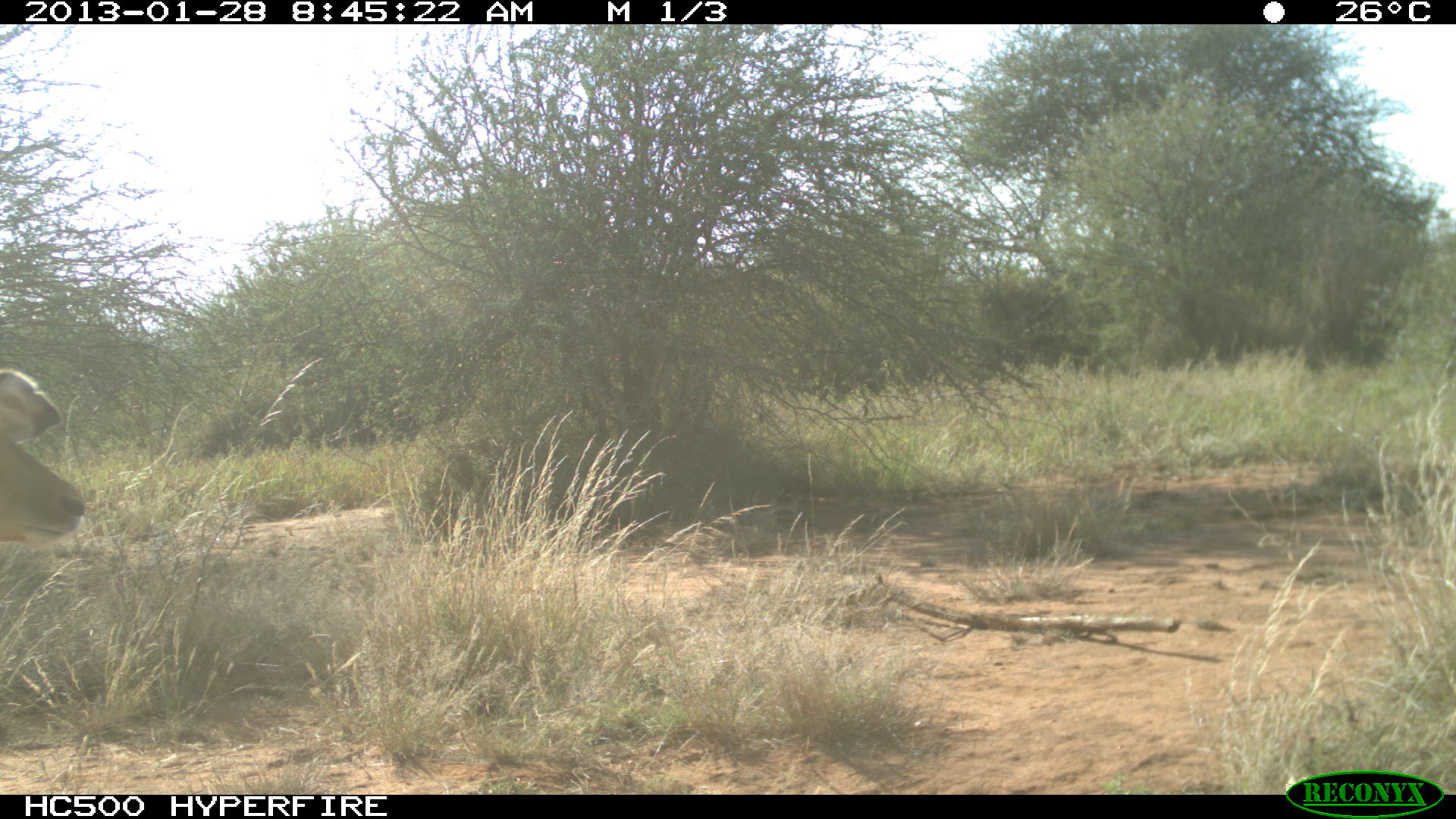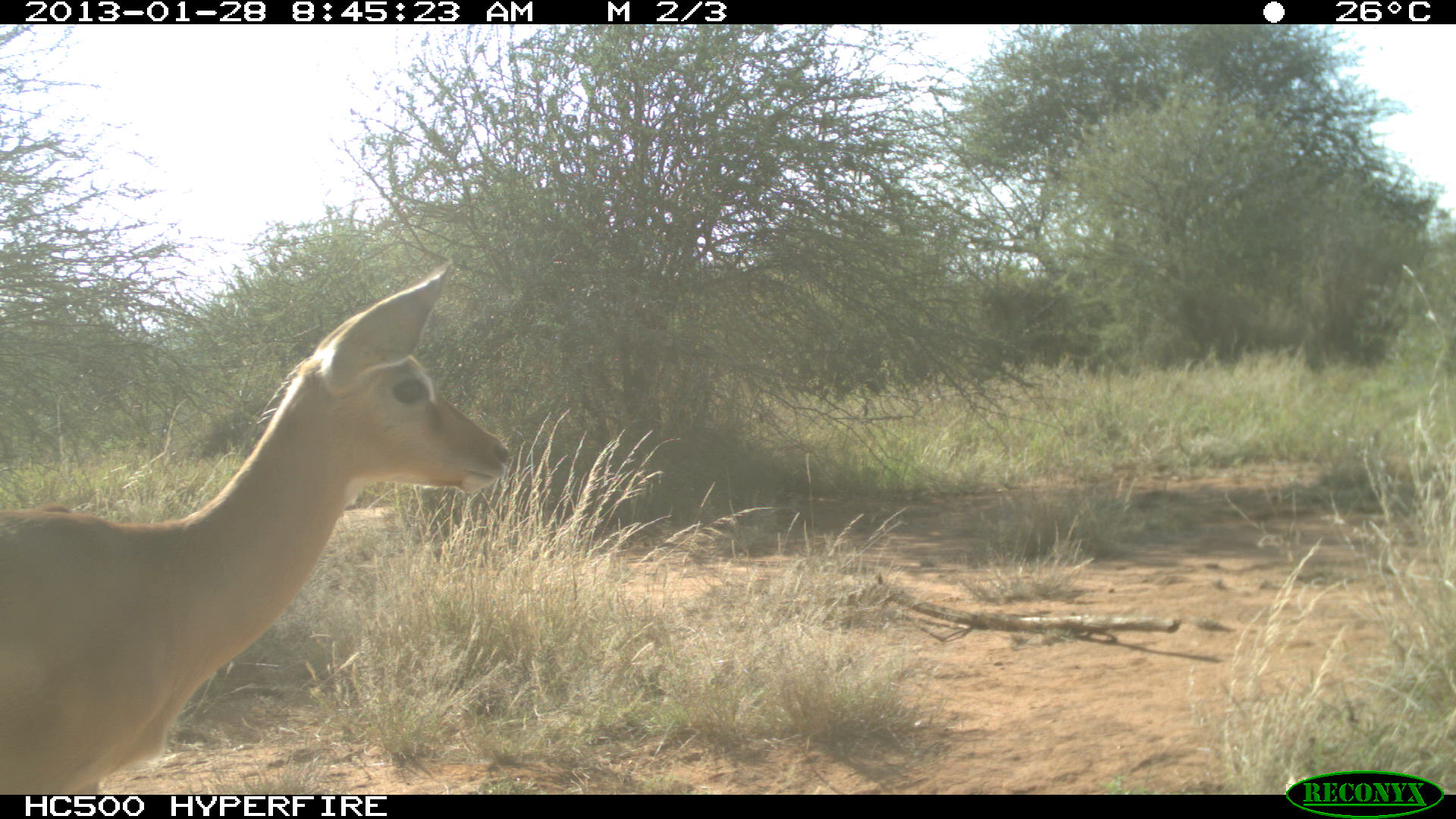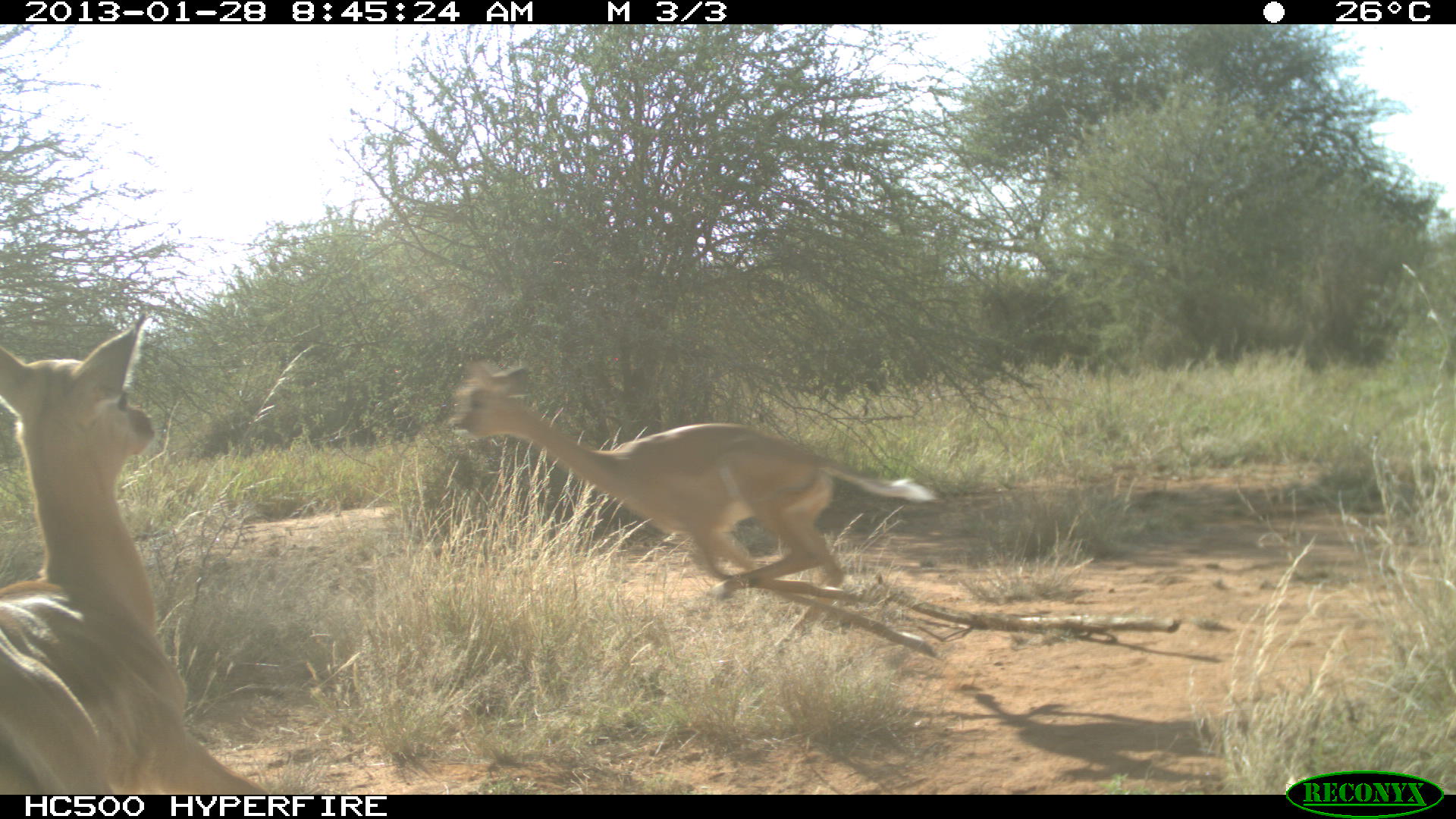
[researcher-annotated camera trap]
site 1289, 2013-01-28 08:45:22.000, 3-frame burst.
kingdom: Animalia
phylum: Chordata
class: Mammalia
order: Artiodactyla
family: Bovidae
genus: Aepyceros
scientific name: Aepyceros melampus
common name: impala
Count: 1.